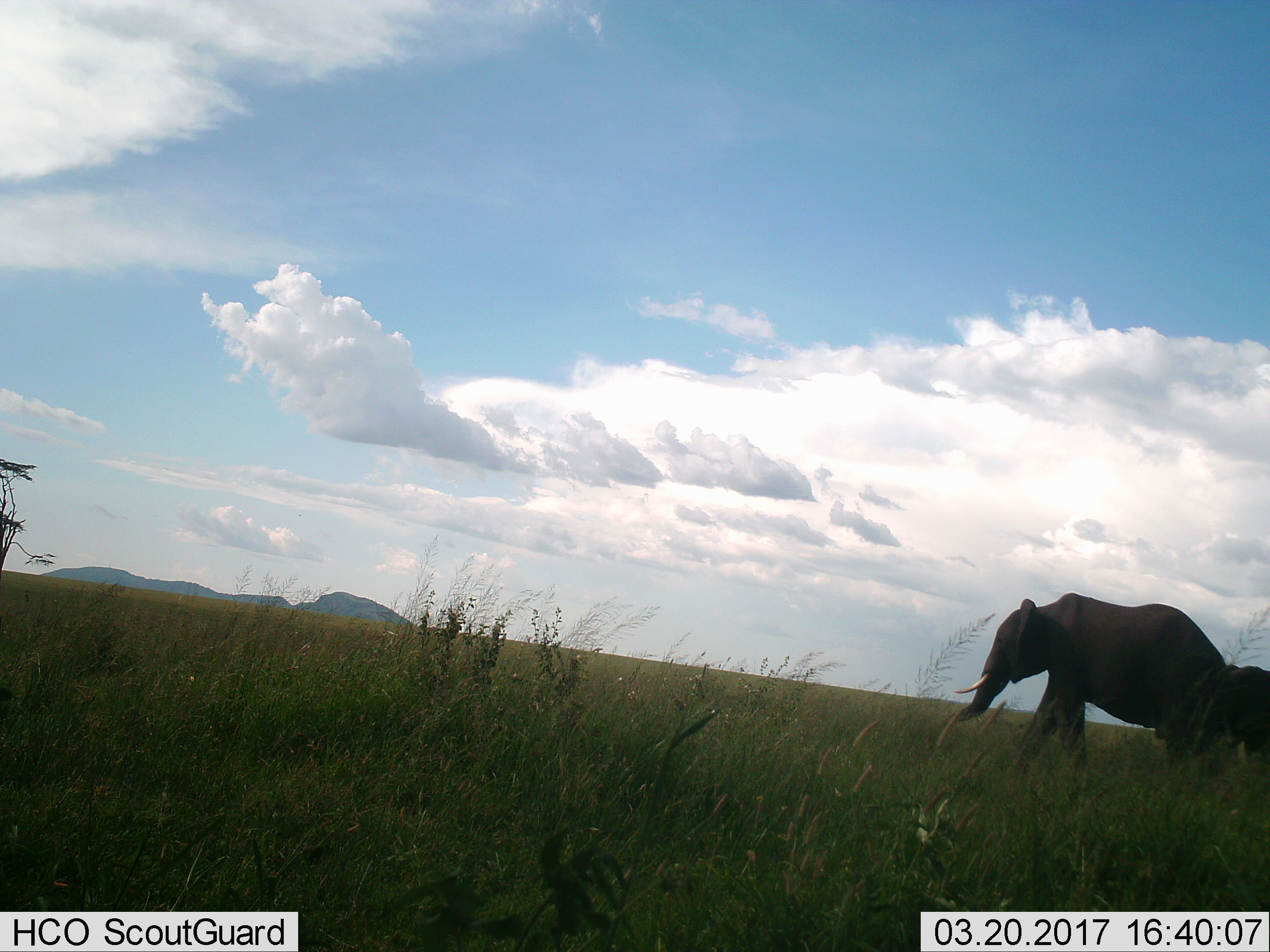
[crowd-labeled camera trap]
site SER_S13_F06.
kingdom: Animalia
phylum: Chordata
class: Mammalia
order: Proboscidea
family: Elephantidae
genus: Loxodonta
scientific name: Loxodonta africana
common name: african bush elephant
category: elephant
Elephant (african bush elephant) (Loxodonta africana), count 2. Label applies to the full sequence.